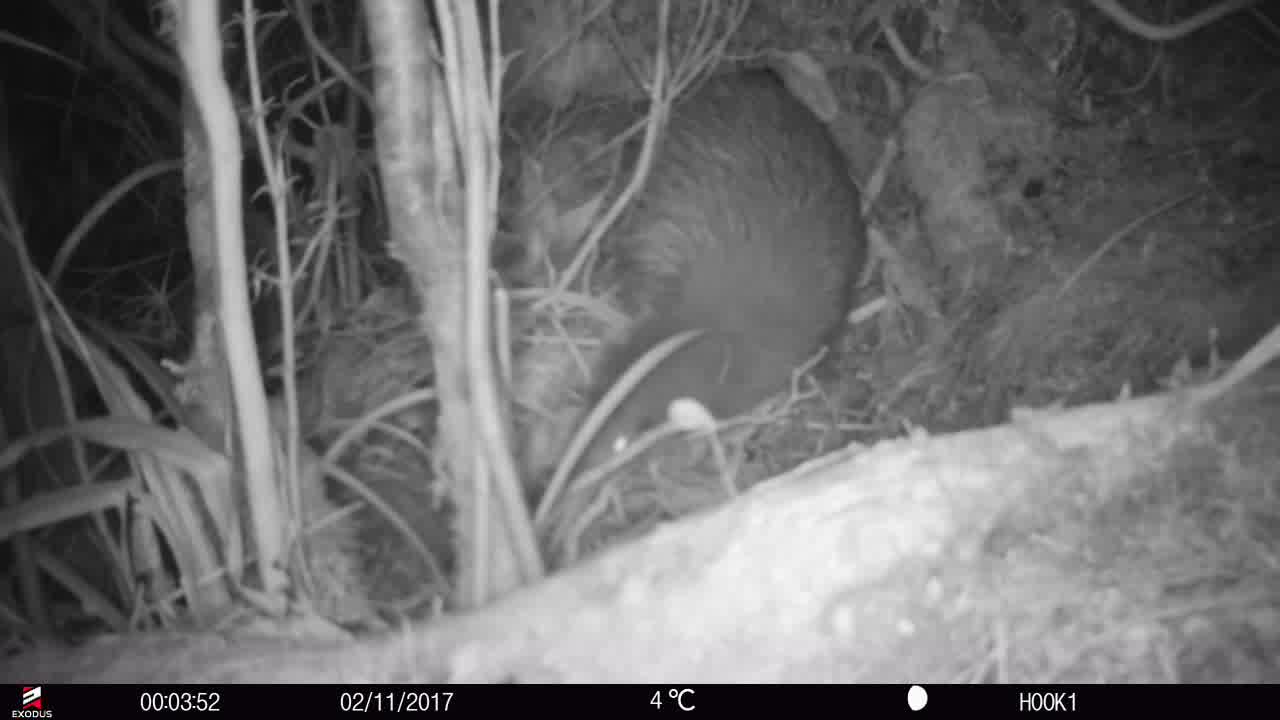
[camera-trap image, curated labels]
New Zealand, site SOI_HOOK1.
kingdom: Animalia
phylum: Chordata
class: Aves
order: Apterygiformes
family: Apterygidae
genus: Apteryx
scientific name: Apteryx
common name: kiwi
Kiwi (Apteryx).